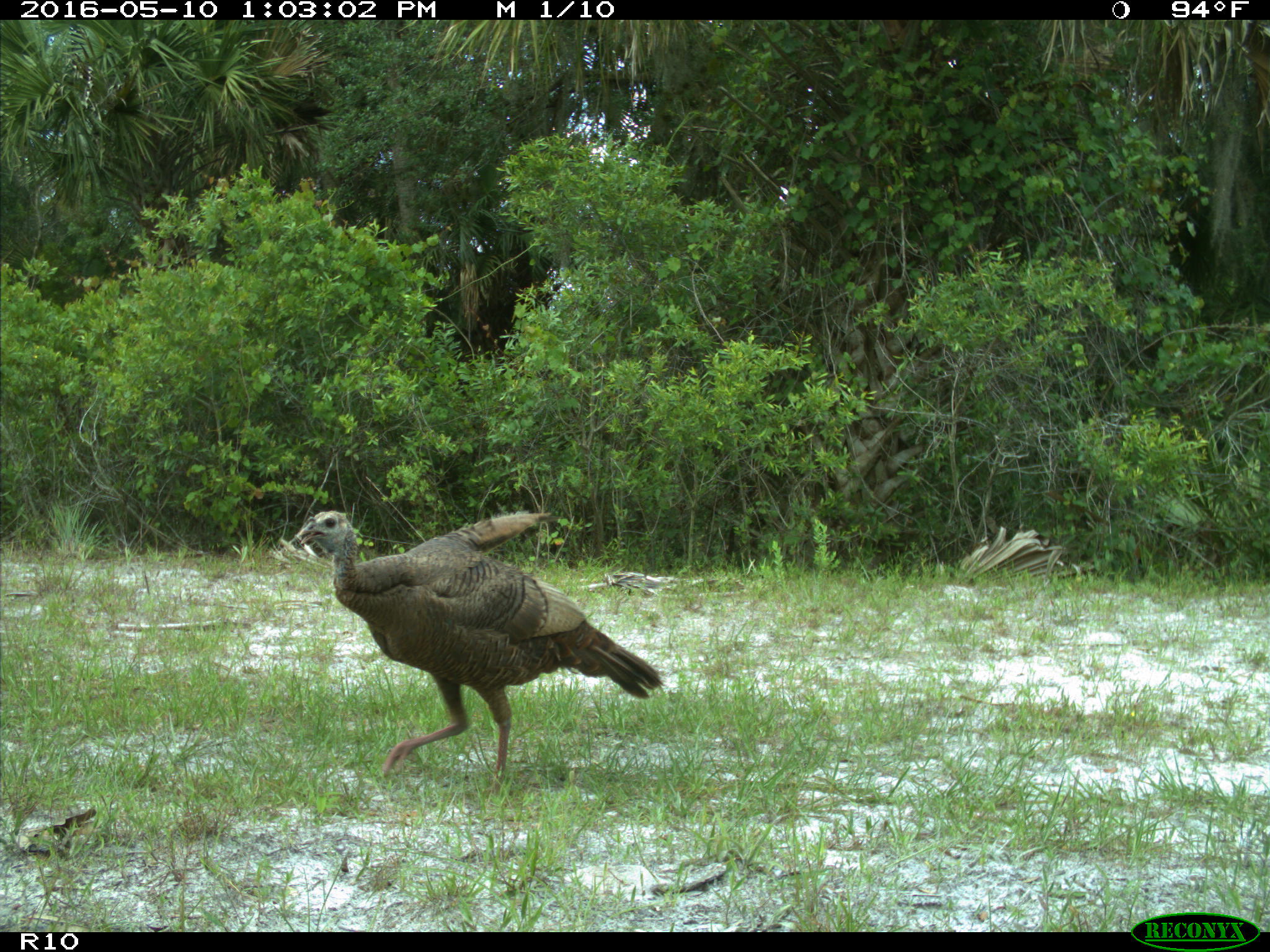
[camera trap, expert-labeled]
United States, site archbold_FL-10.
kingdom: Animalia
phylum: Chordata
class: Aves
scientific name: Aves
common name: birds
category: unidentified bird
Unidentified bird (birds) (Aves).